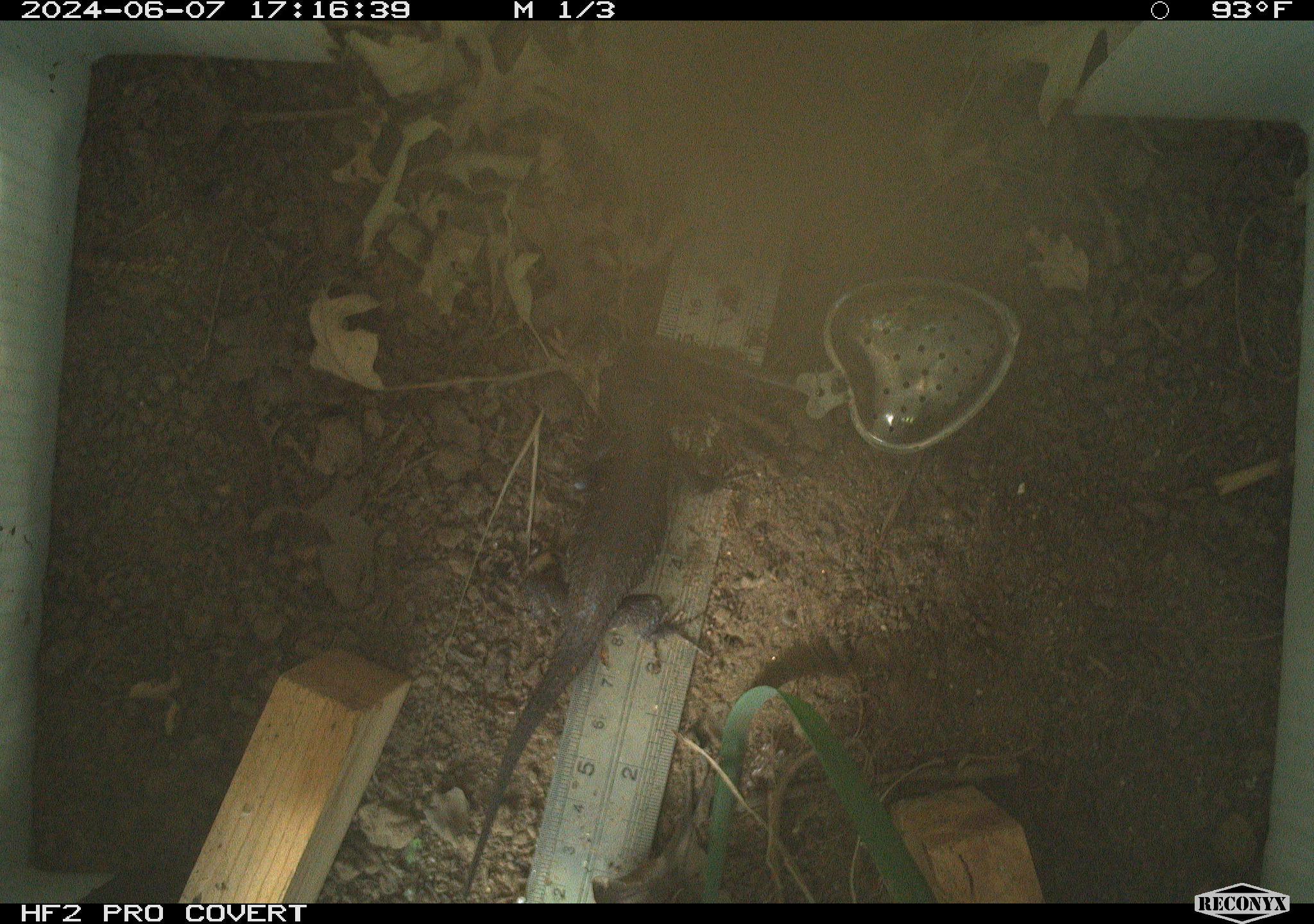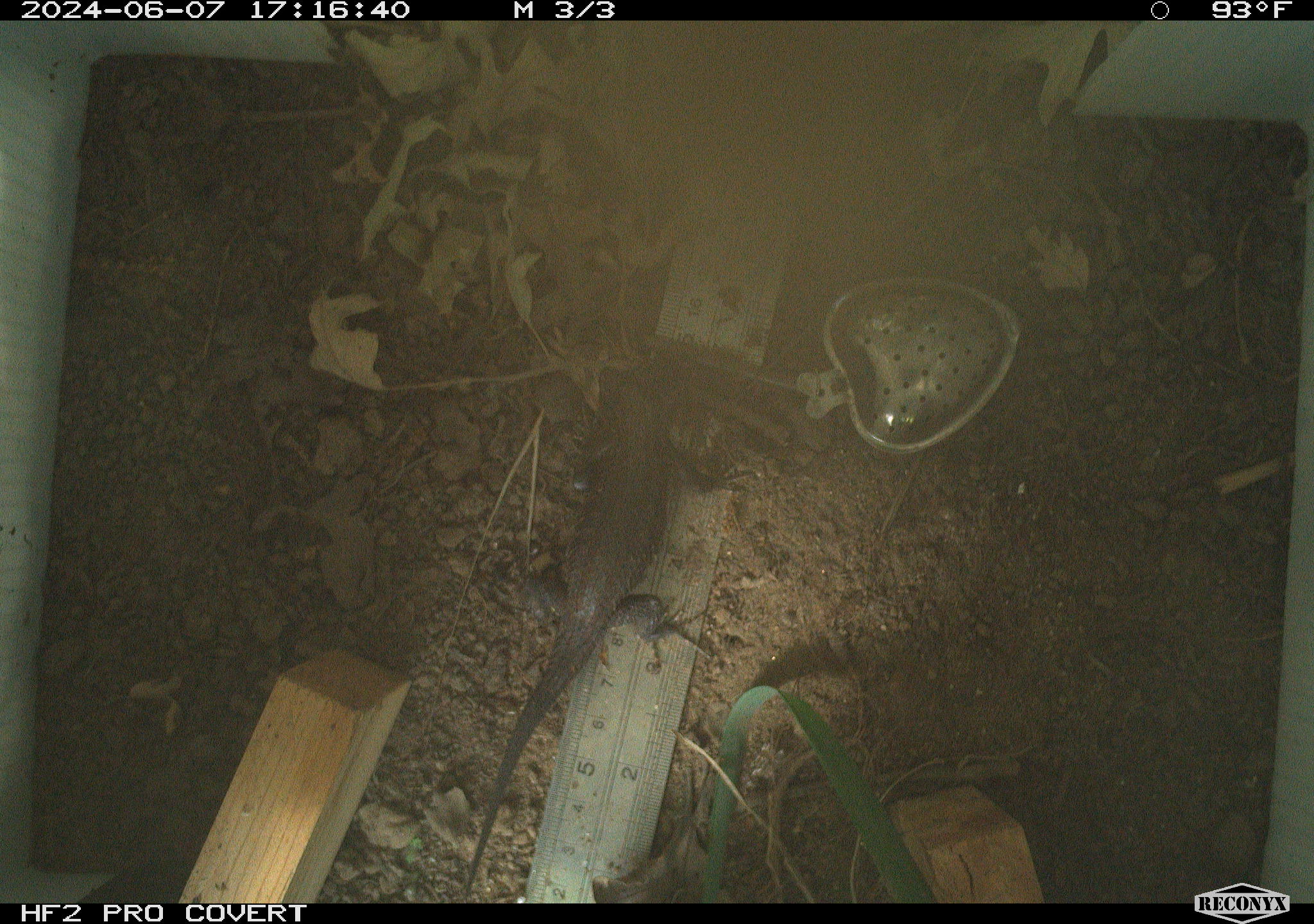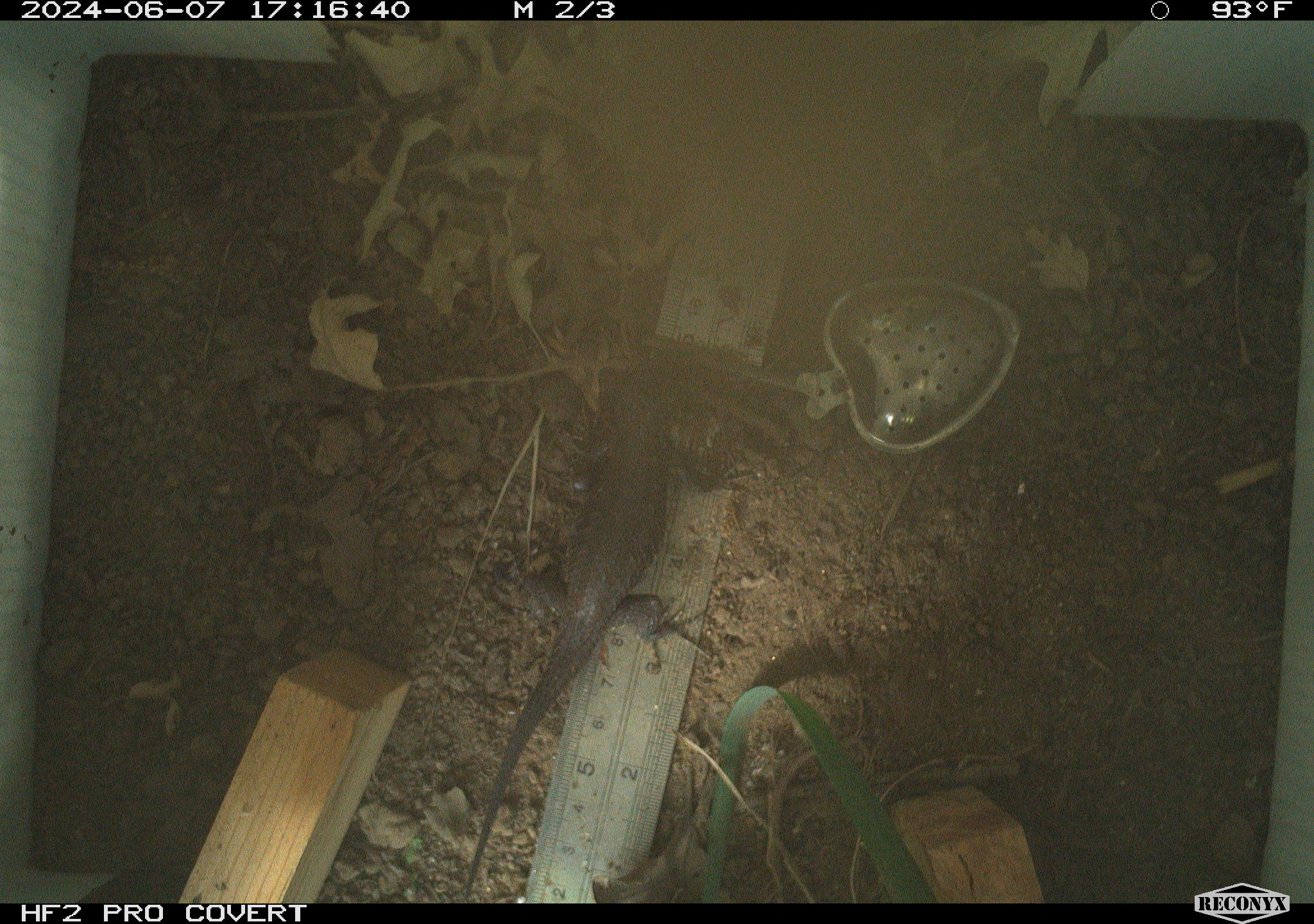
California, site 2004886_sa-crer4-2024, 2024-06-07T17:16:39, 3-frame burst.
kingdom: Animalia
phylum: Chordata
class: Reptilia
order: Squamata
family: Phrynosomatidae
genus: Sceloporus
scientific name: Sceloporus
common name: spiny lizards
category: sceloporus species